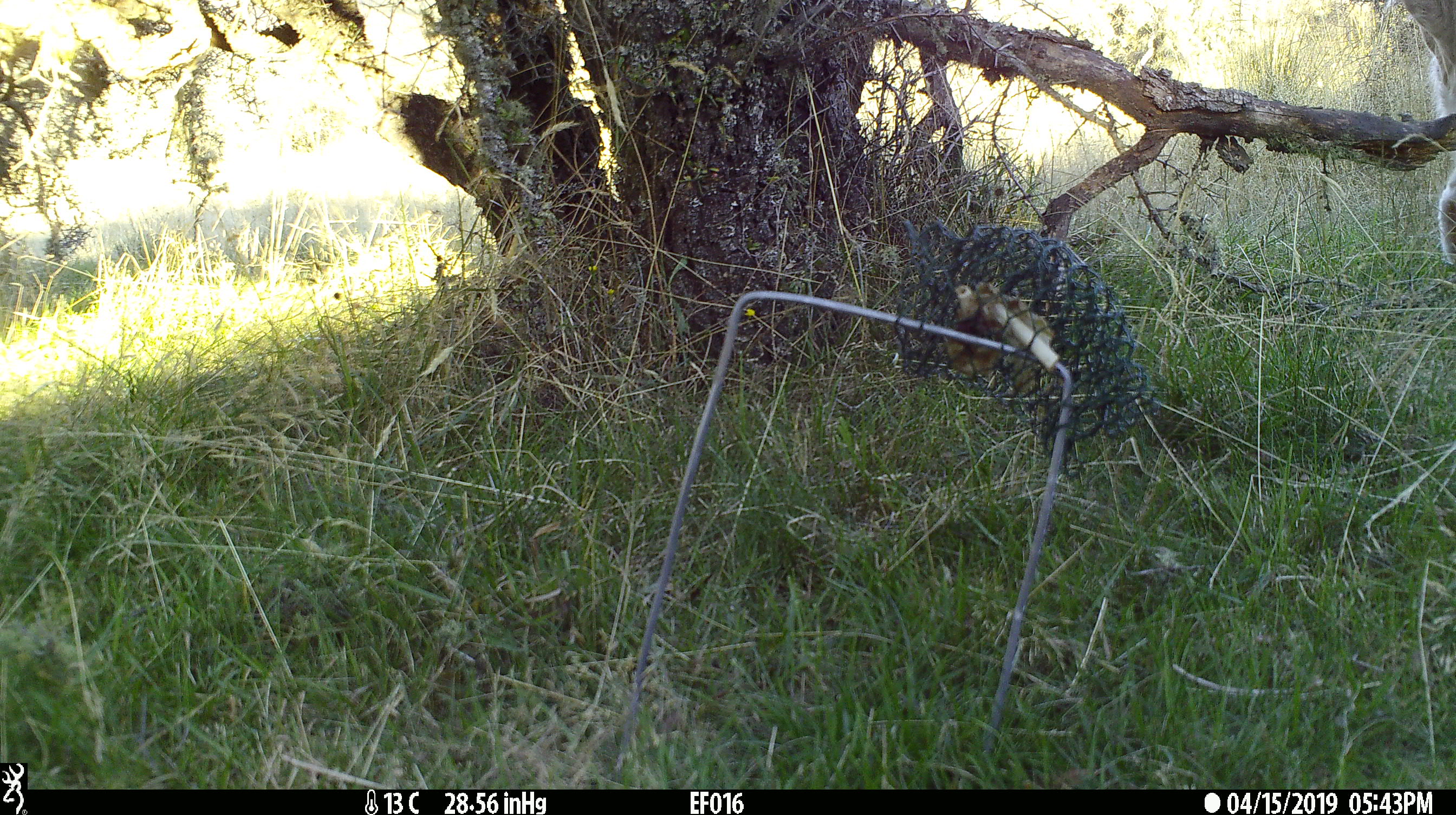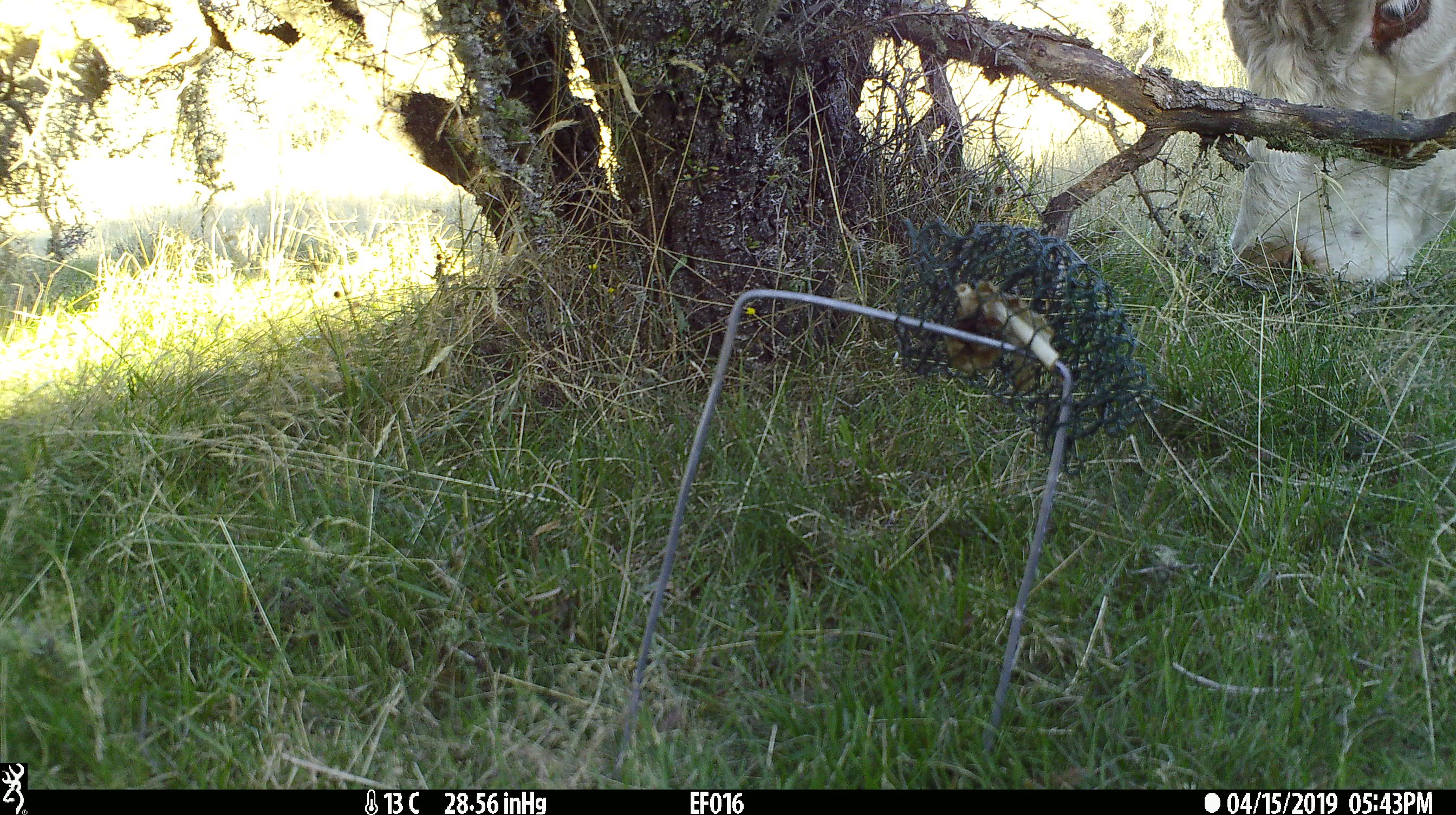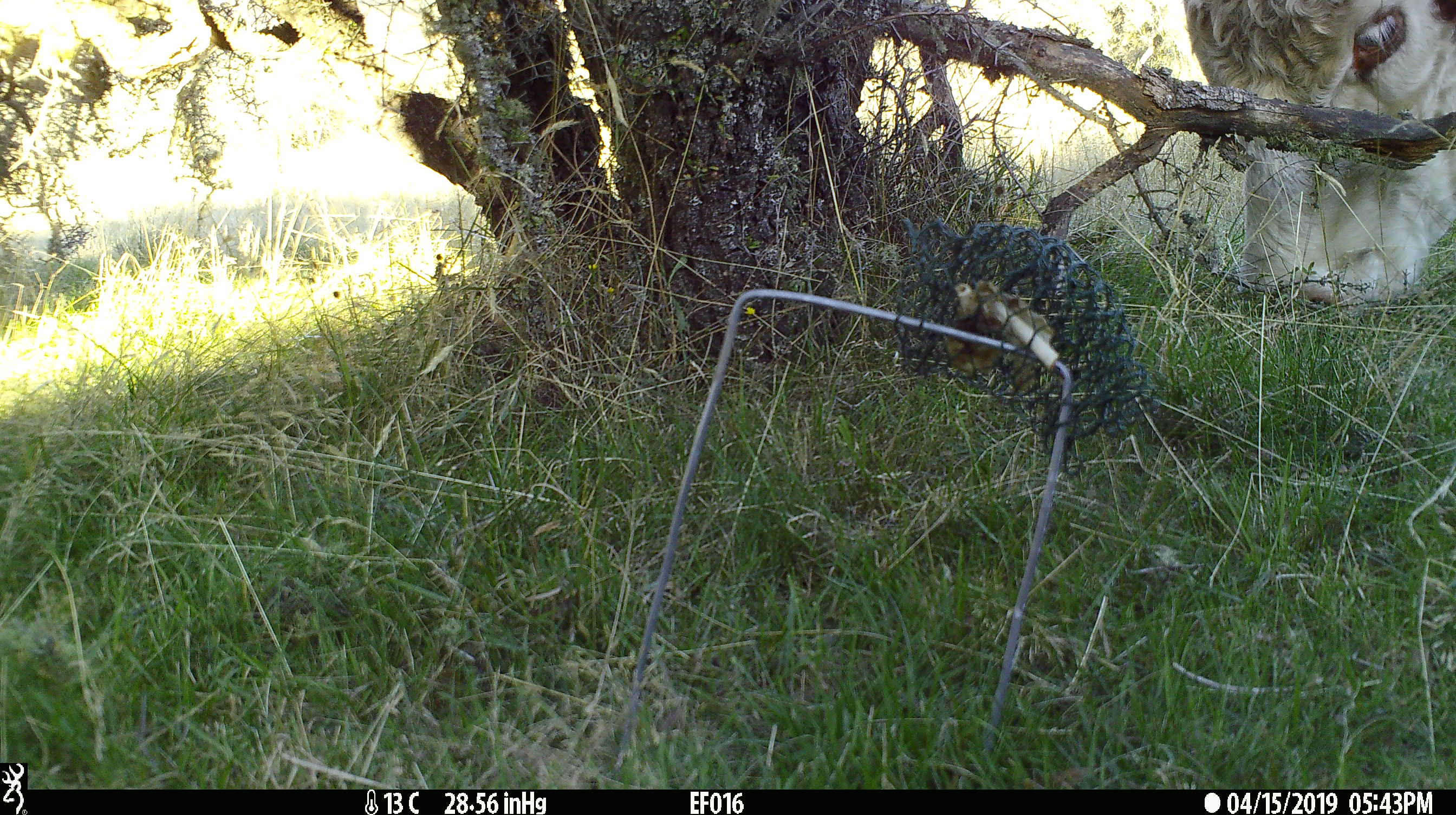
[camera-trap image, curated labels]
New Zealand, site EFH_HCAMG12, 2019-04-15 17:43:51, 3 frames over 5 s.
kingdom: Animalia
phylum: Chordata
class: Mammalia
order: Artiodactyla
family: Bovidae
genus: Bos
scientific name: Bos taurus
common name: domestic cow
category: cow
Cow (domestic cow) (Bos taurus).